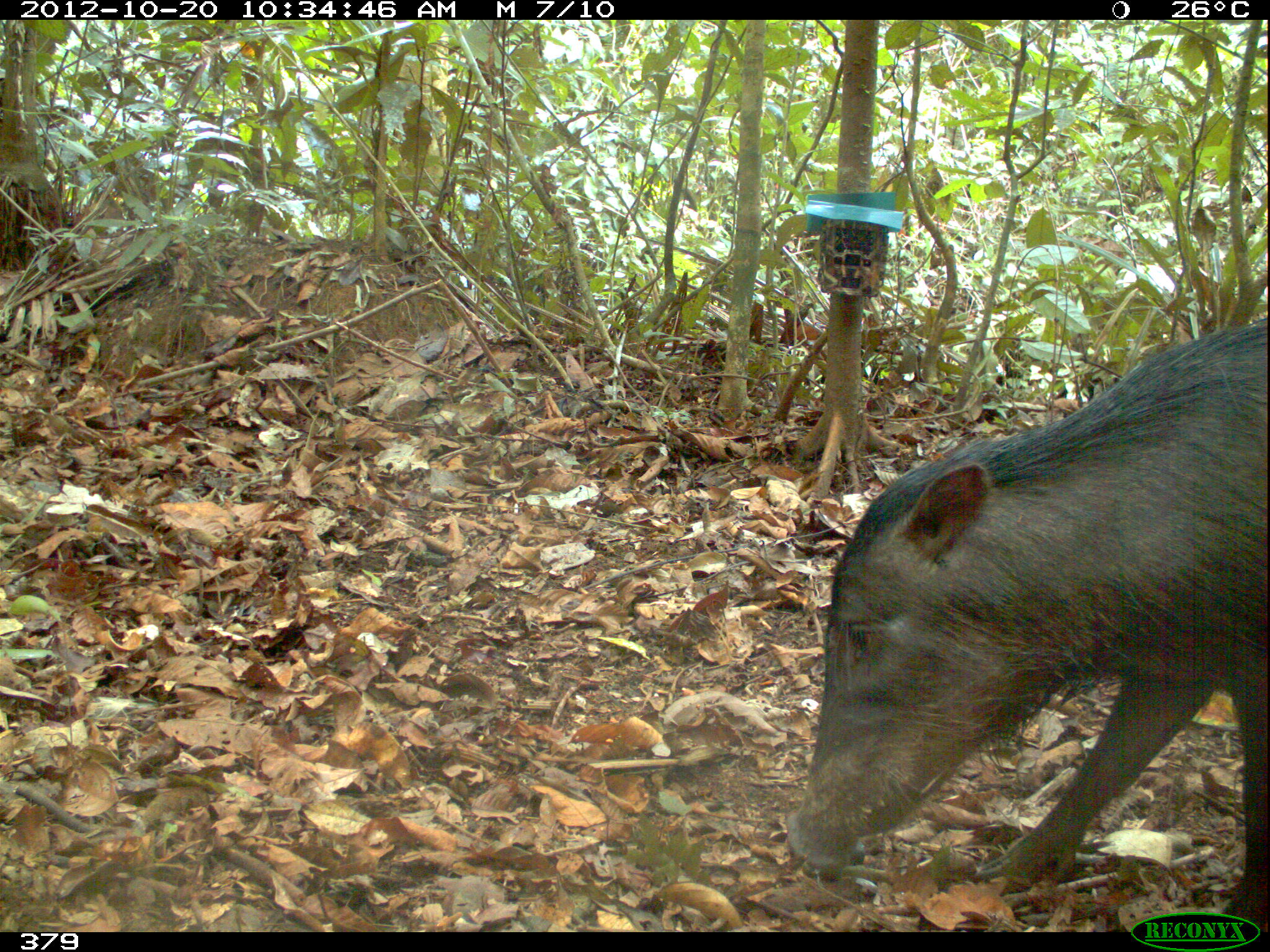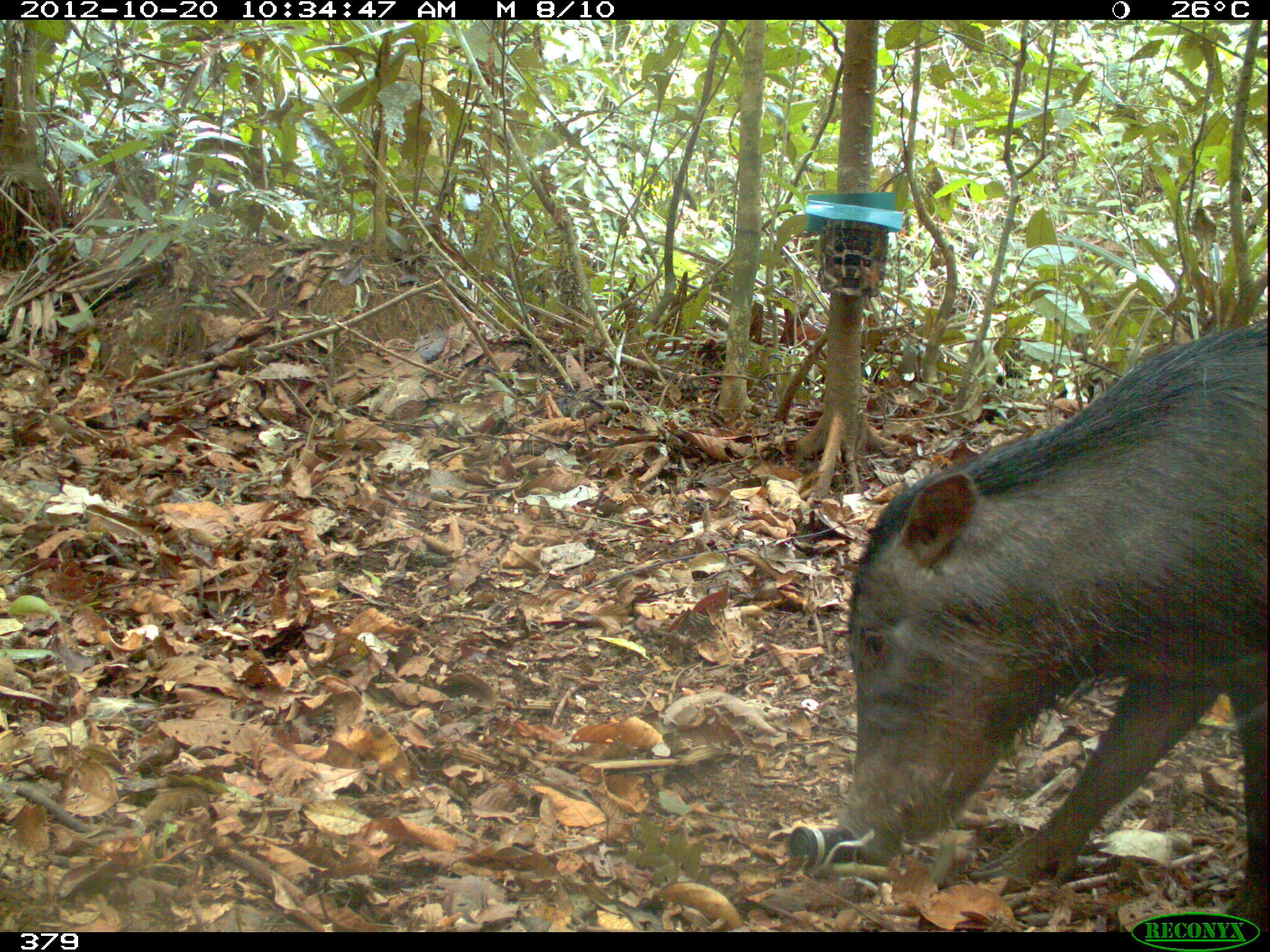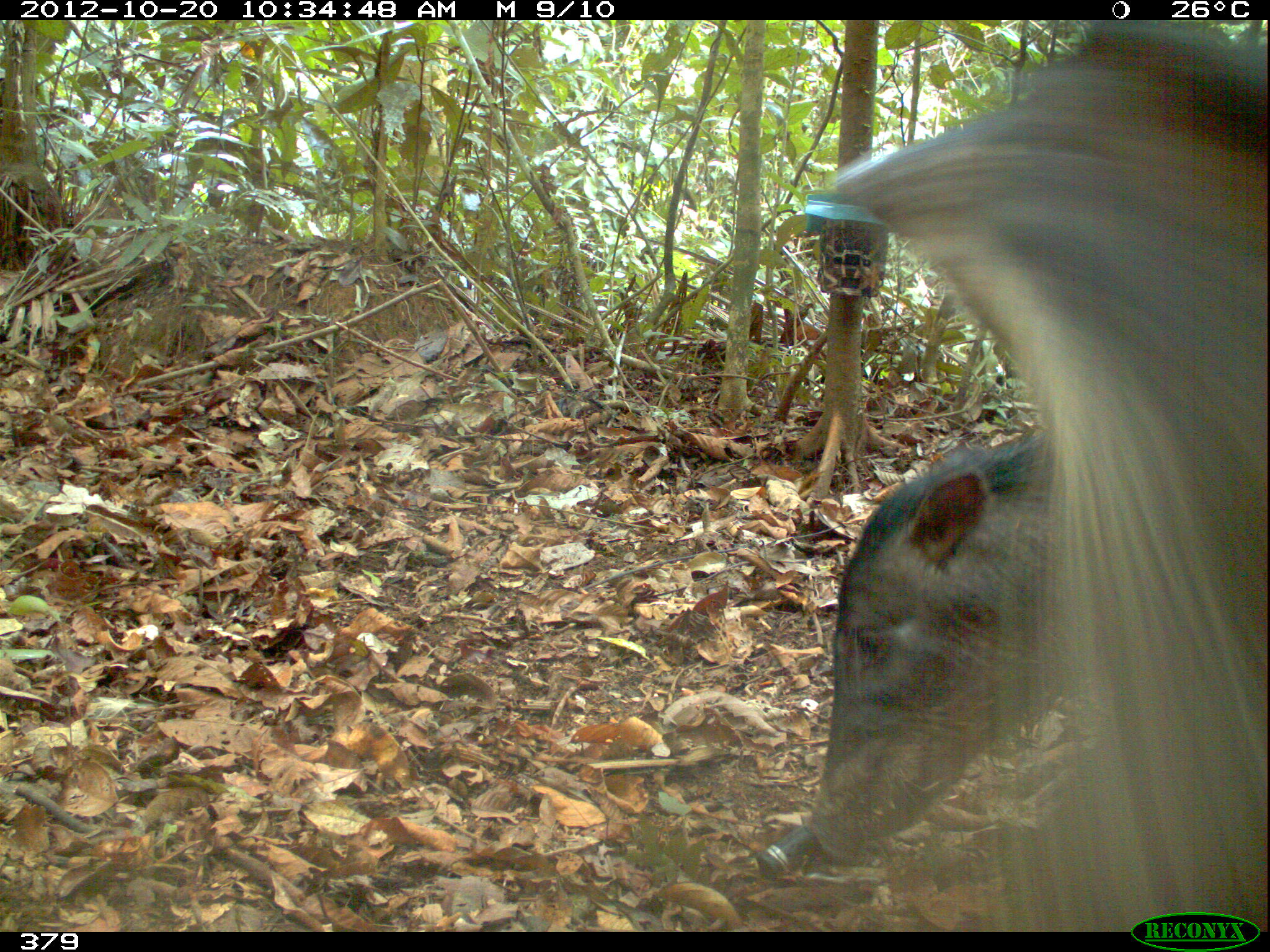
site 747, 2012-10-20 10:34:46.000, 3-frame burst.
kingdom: Animalia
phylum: Chordata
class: Mammalia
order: Artiodactyla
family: Tayassuidae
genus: Tayassu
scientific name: Tayassu pecari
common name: white-lipped peccary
Tayassu pecari (white-lipped peccary).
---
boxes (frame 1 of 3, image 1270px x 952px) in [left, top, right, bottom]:
tayassu pecari: [781, 315, 1267, 925]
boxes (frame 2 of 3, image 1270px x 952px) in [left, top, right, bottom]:
tayassu pecari: [832, 320, 1266, 930]